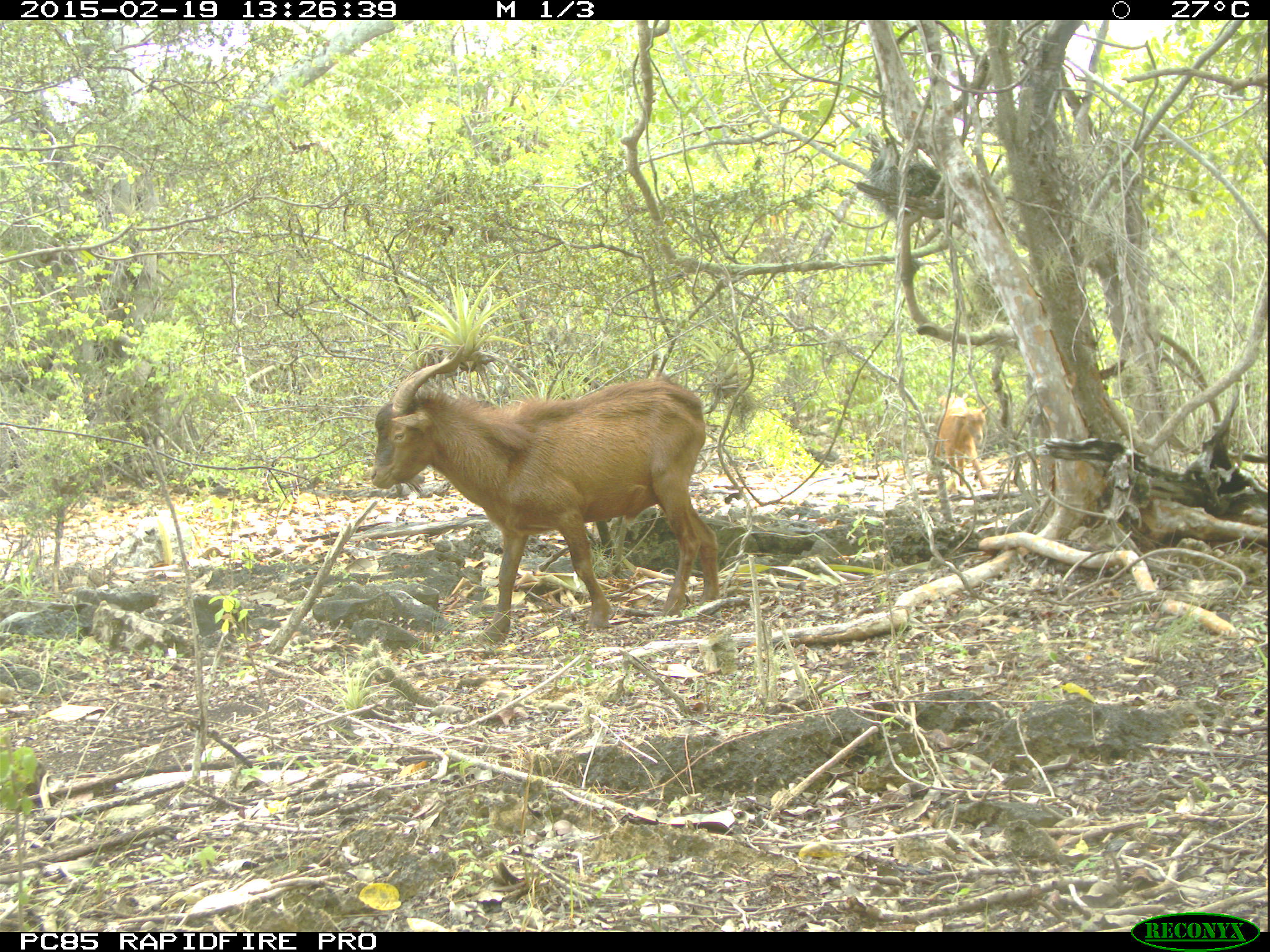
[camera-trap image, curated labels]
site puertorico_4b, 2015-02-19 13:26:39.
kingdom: Animalia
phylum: Chordata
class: Mammalia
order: Artiodactyla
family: Bovidae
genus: Capra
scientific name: Capra hircus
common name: goat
Goat (Capra hircus).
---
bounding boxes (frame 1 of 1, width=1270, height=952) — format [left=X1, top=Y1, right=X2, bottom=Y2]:
goat: [left=363, top=343, right=722, bottom=639]; [left=929, top=400, right=990, bottom=494]